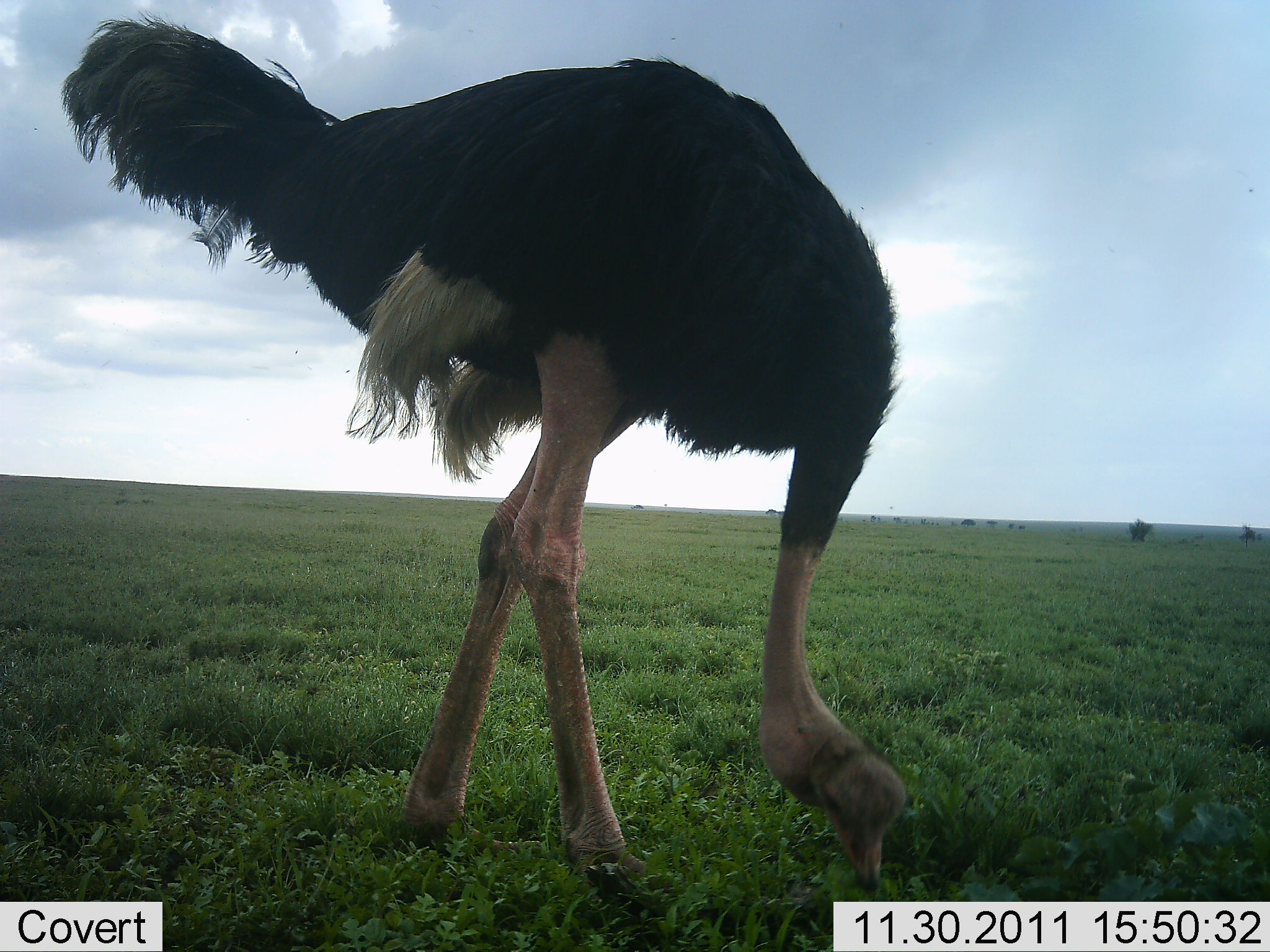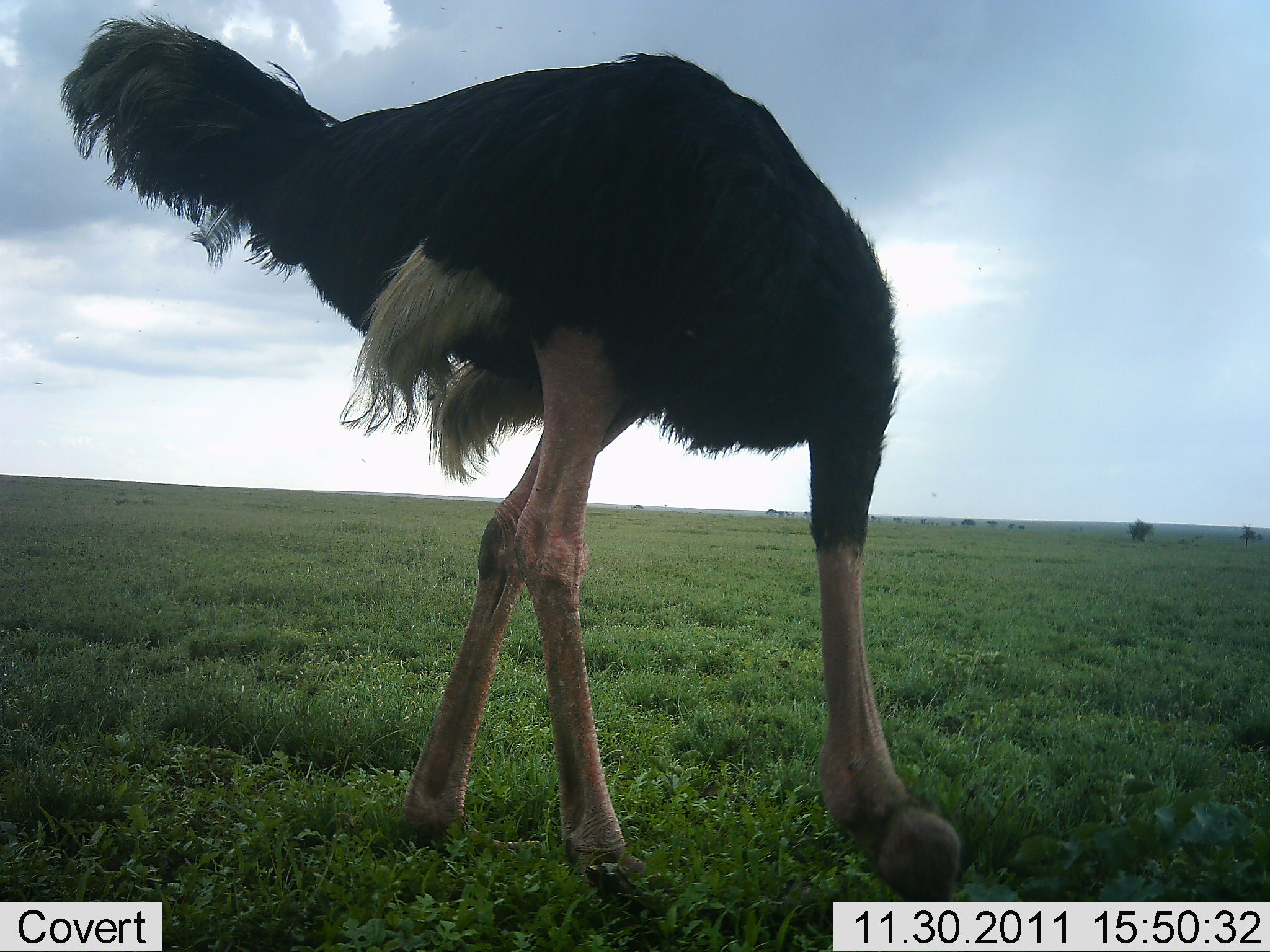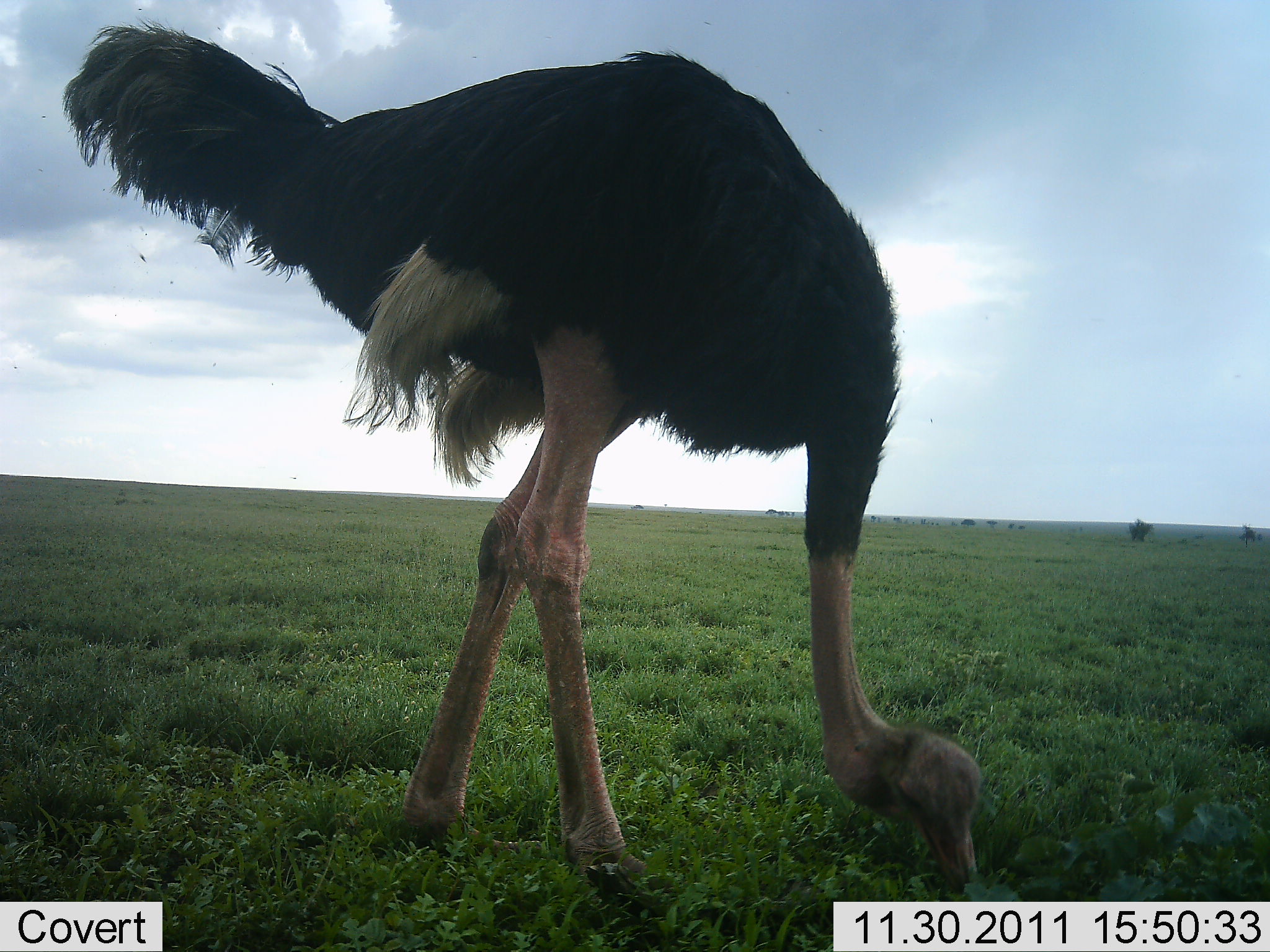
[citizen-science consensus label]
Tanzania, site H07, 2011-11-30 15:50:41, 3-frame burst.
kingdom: Animalia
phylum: Chordata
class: Aves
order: Struthioniformes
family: Struthionidae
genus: Struthio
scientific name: Struthio camelus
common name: ostrich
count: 1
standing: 8%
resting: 0%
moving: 0%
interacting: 0%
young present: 0%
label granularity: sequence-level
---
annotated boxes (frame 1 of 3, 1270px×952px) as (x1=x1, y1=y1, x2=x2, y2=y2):
animal: (x1=58, y1=15, x2=915, y2=918)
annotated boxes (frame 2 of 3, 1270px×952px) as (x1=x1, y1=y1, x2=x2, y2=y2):
animal: (x1=52, y1=15, x2=964, y2=942)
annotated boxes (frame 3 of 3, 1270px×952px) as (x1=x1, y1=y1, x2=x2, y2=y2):
animal: (x1=62, y1=24, x2=983, y2=913)